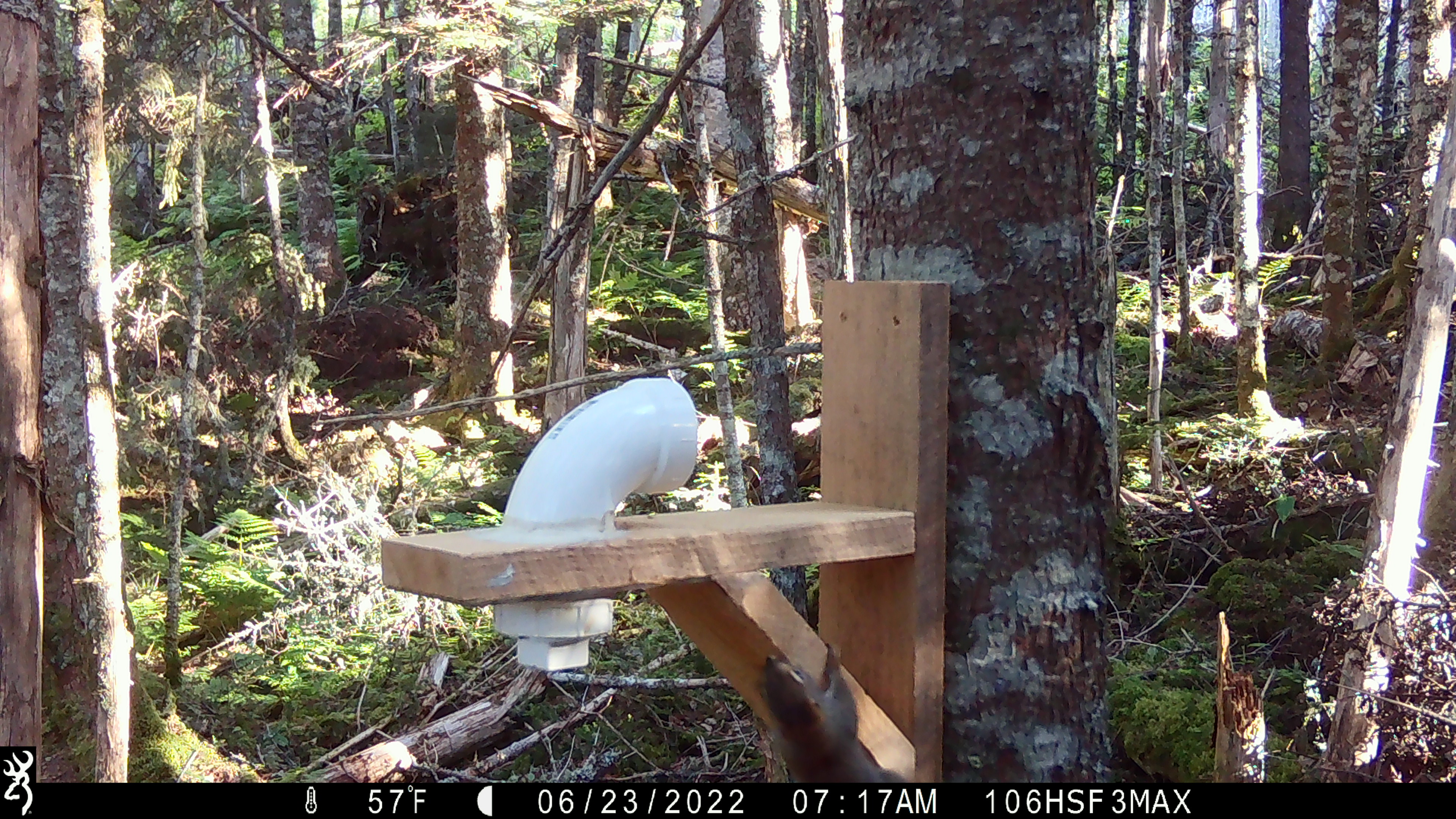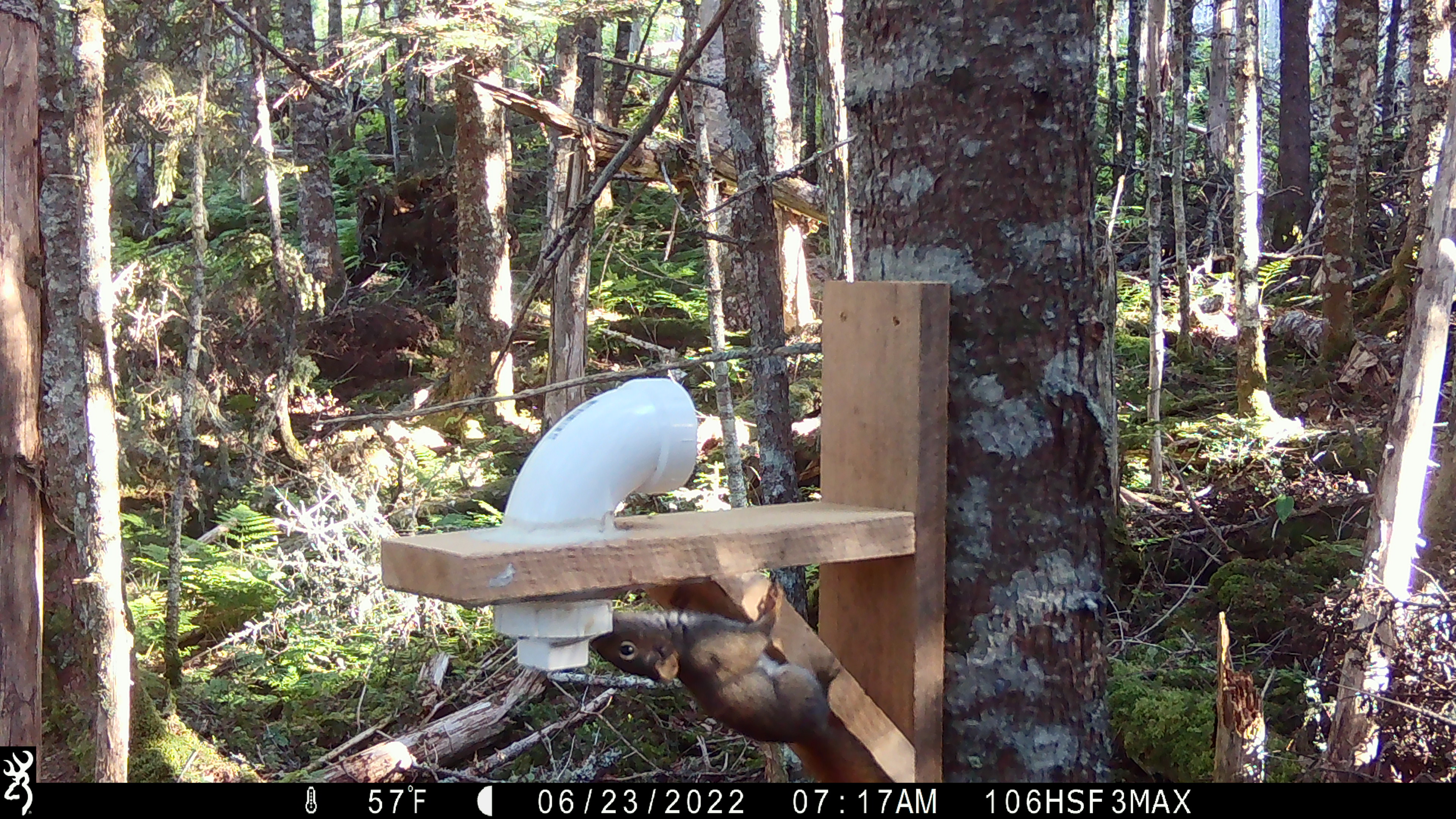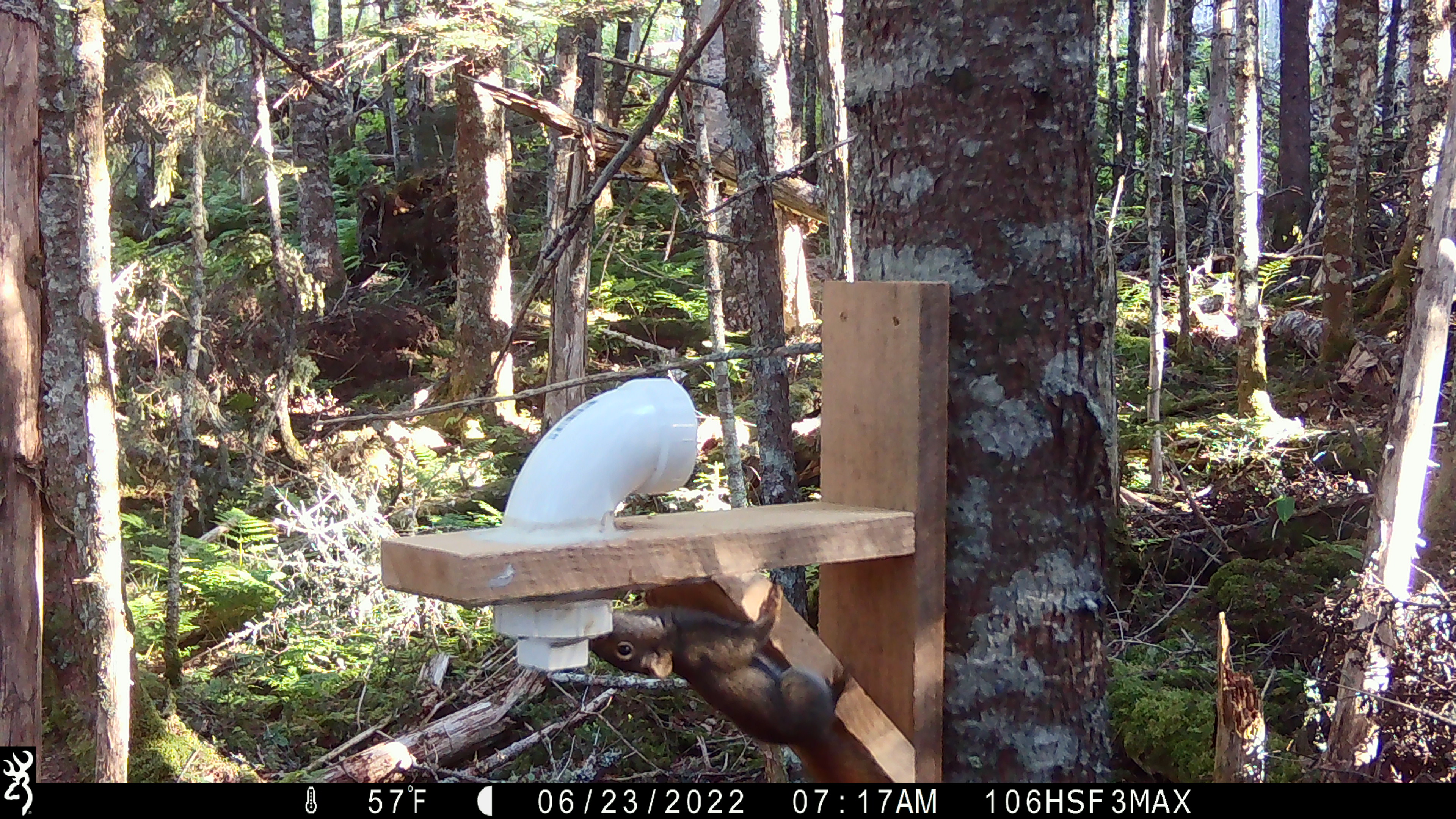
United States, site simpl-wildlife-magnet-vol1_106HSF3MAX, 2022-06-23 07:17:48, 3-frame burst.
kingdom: Animalia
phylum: Chordata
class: Mammalia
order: Rodentia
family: Sciuridae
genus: Tamiasciurus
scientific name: Tamiasciurus hudsonicus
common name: red squirrel